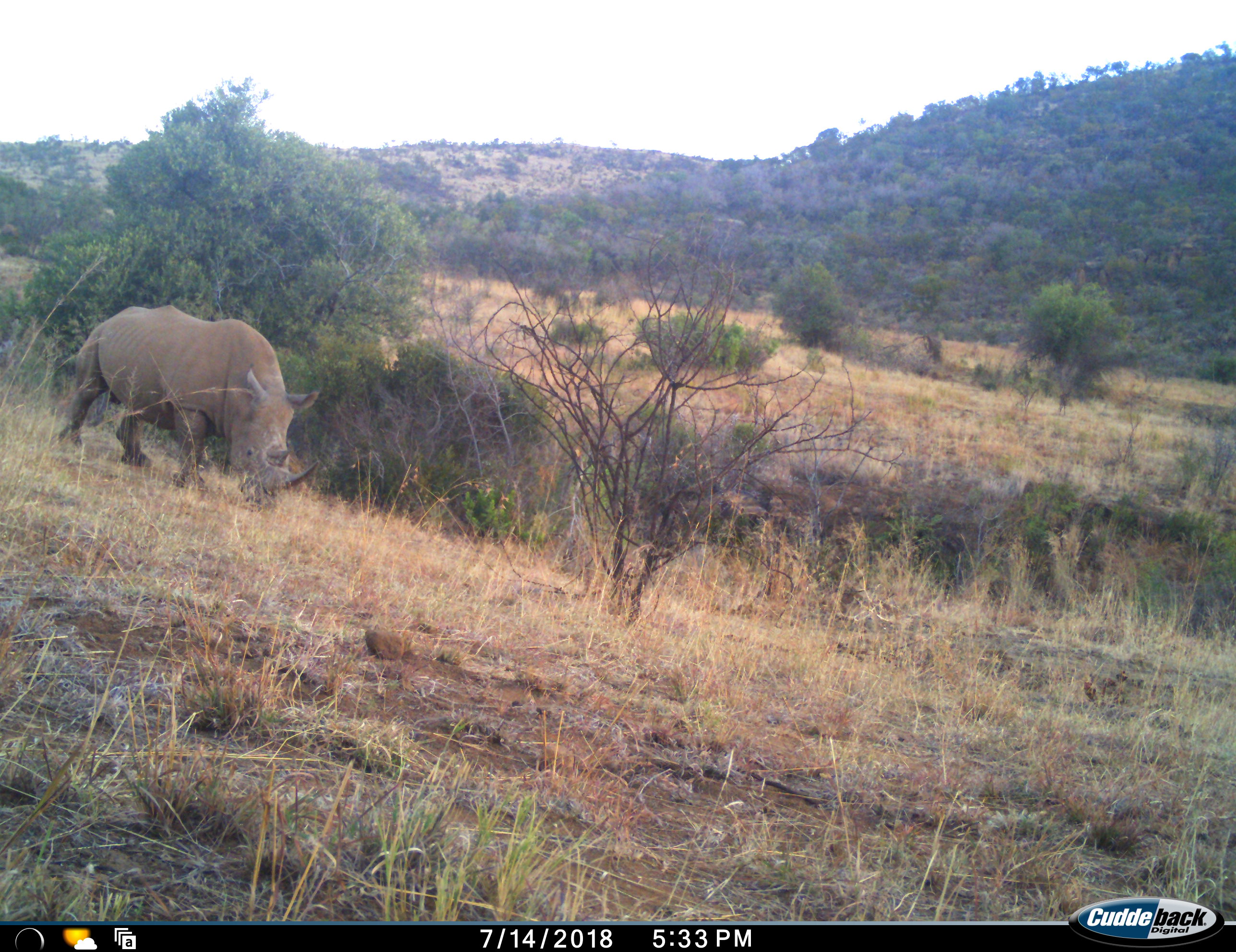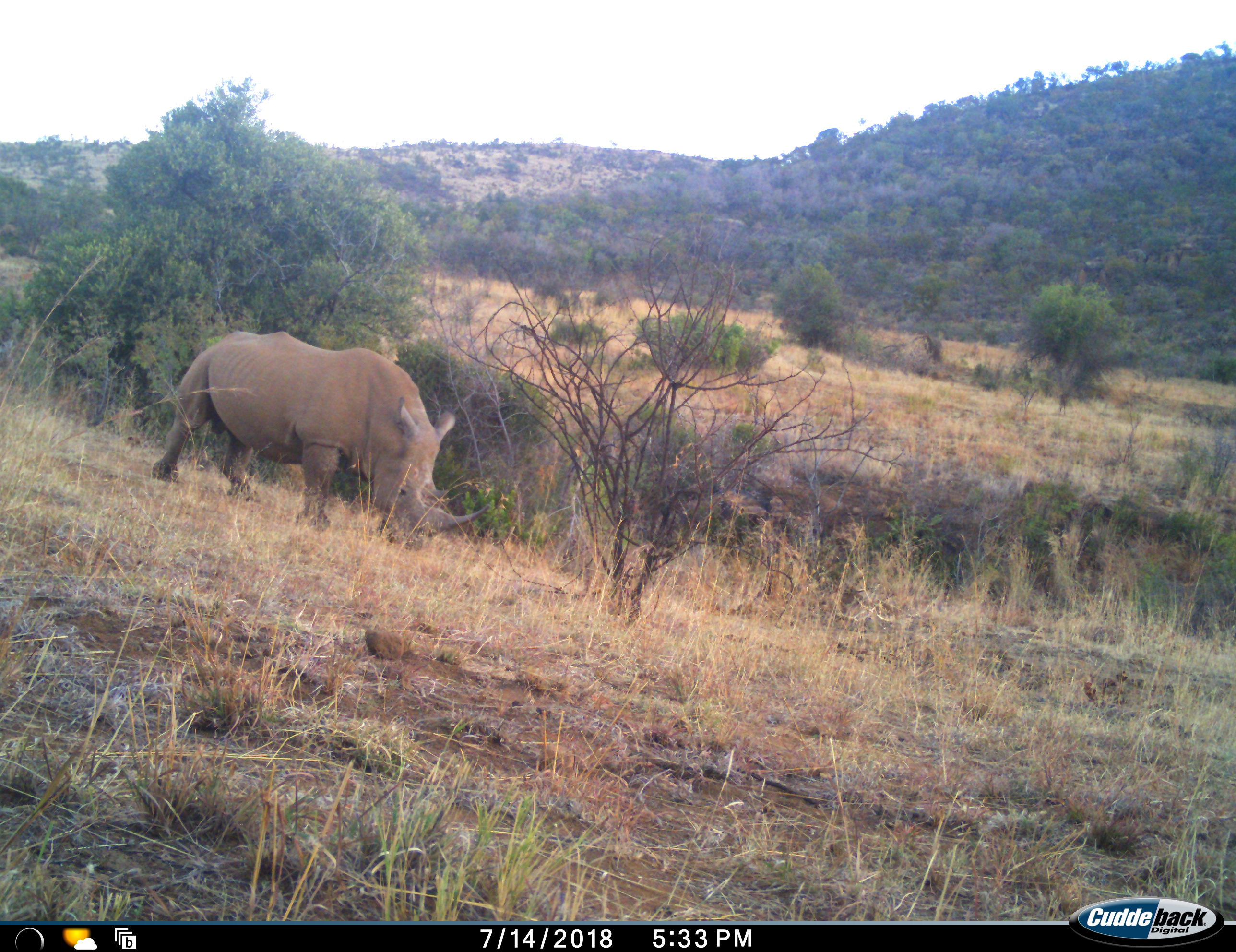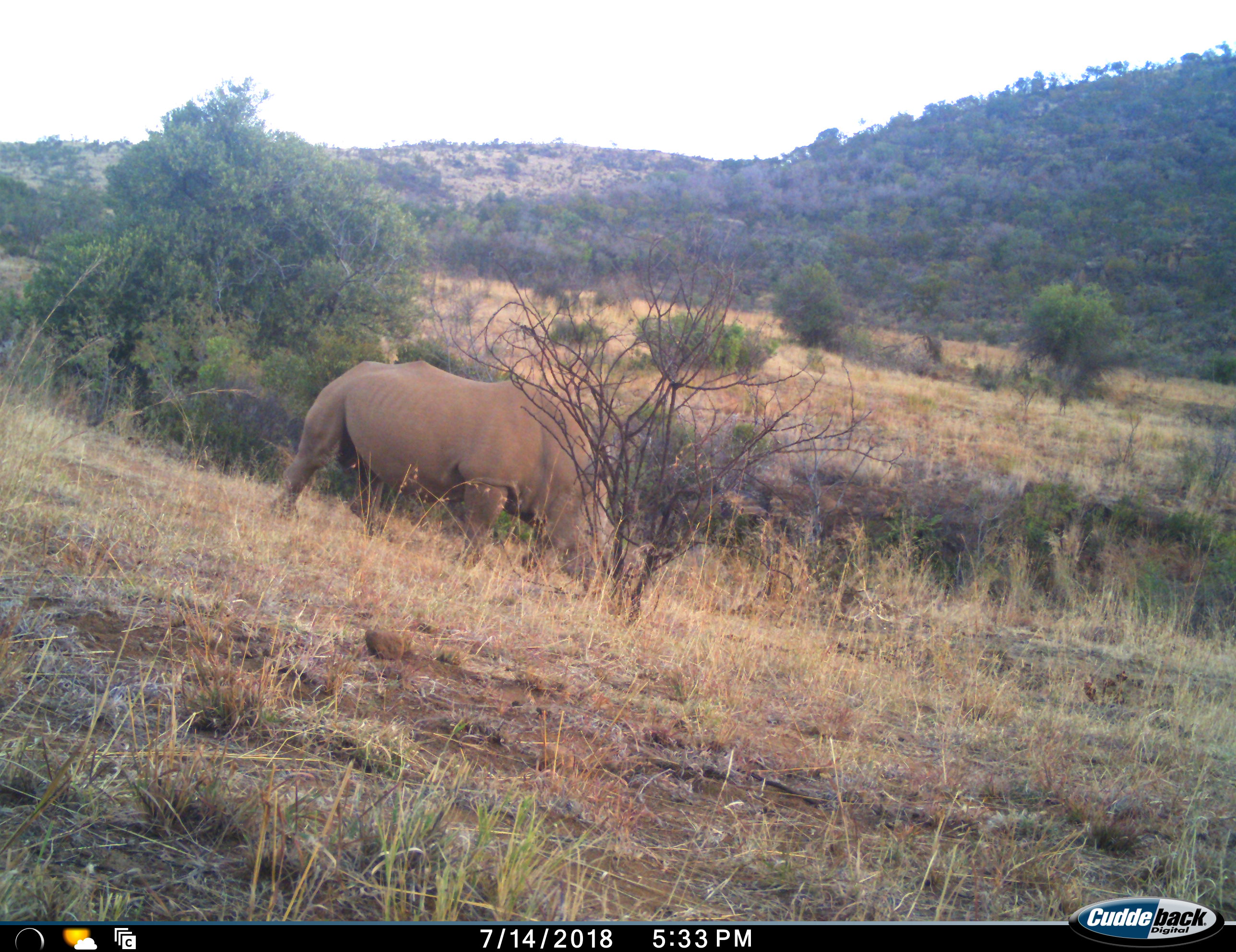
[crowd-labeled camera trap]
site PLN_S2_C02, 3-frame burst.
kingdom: Animalia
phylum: Chordata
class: Mammalia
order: Perissodactyla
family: Rhinocerotidae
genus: Ceratotherium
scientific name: Ceratotherium simum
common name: white rhinoceros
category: rhinoceroswhite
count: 1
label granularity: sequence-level